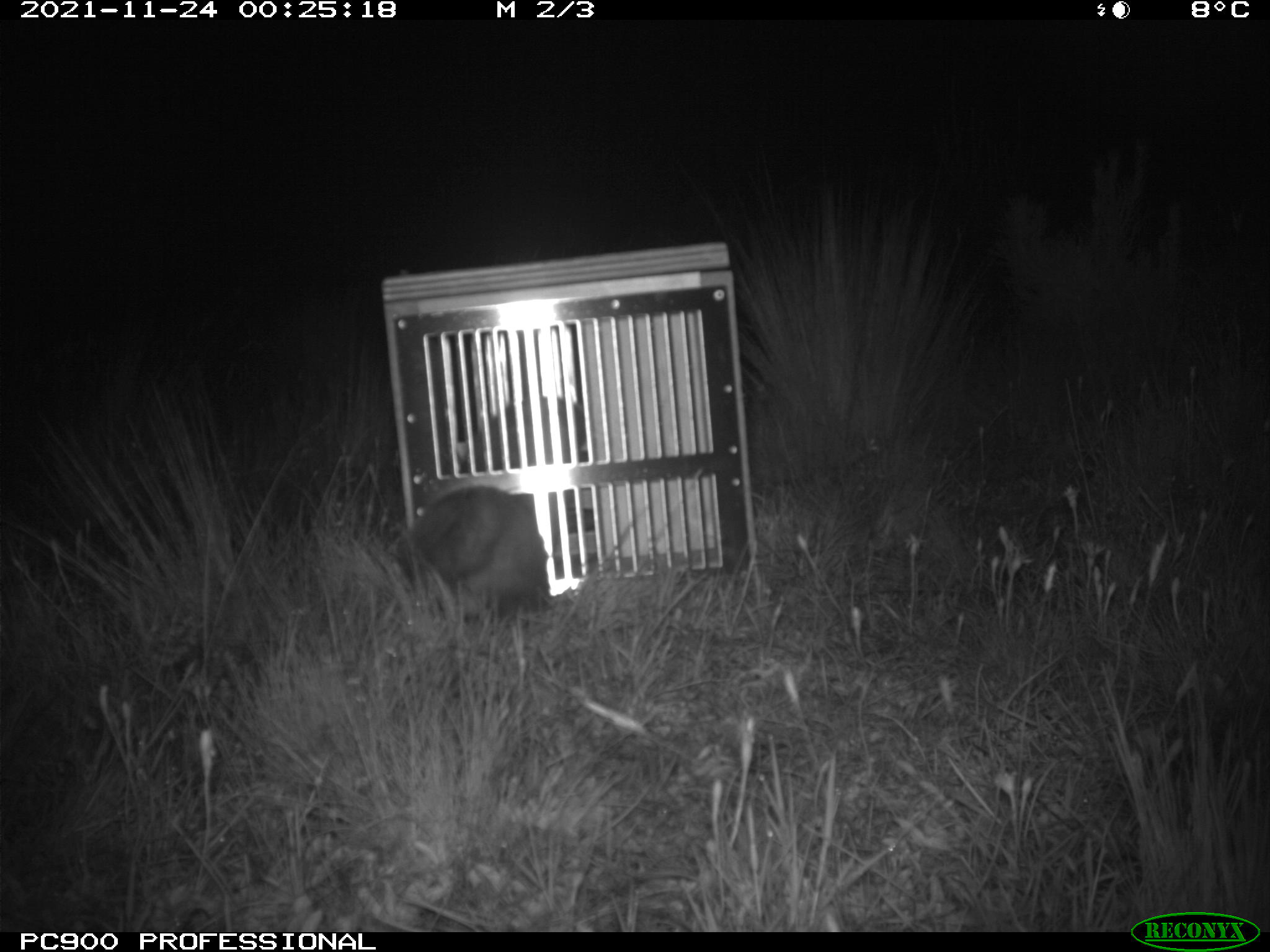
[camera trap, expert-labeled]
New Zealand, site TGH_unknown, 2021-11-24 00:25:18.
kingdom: Animalia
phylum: Chordata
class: Mammalia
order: Carnivora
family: Mustelidae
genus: Mustela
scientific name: Mustela furo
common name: ferret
Ferret (Mustela furo).